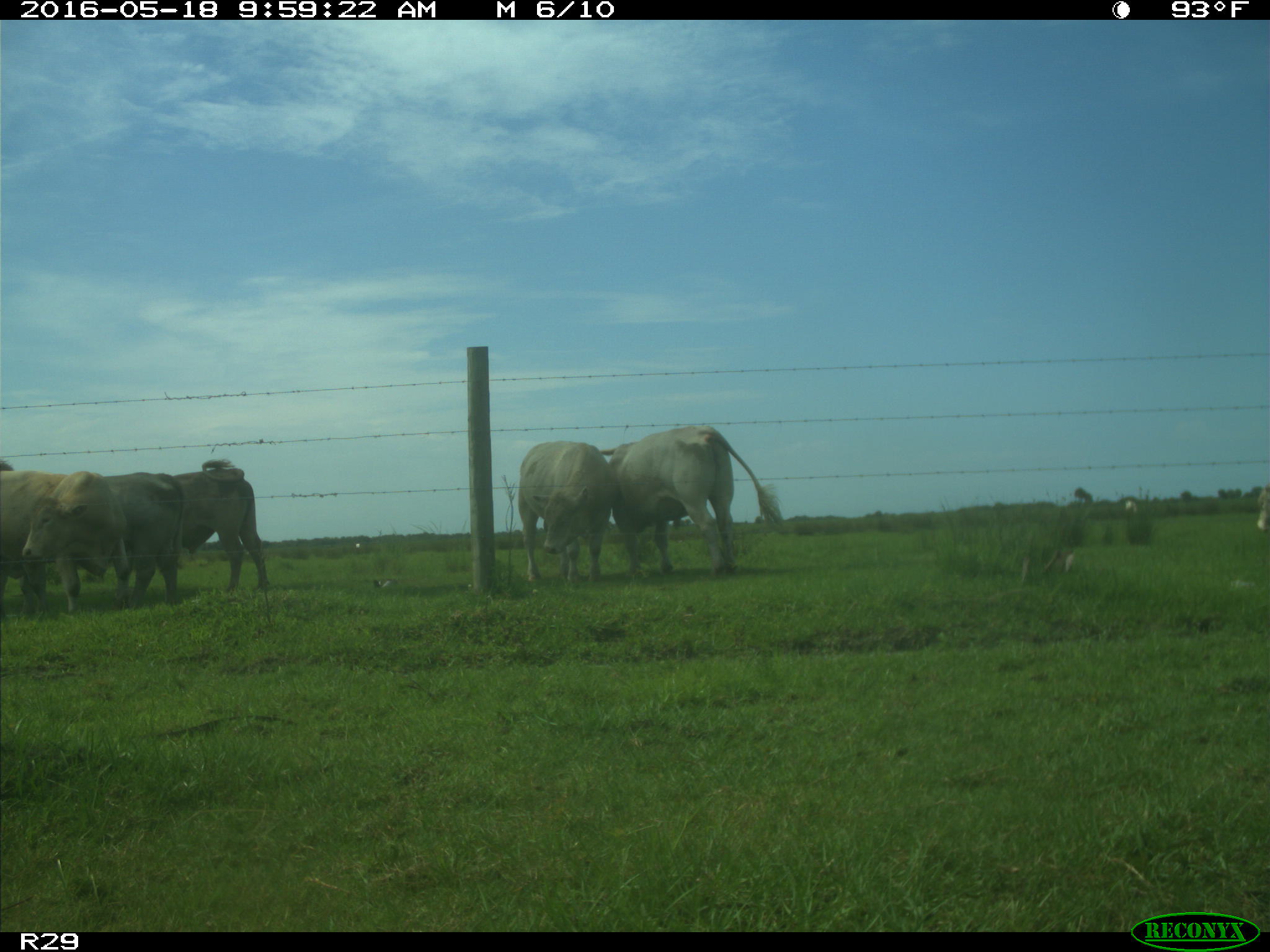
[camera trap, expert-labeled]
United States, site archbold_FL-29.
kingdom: Animalia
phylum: Chordata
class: Mammalia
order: Artiodactyla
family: Bovidae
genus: Bos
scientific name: Bos taurus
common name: domestic cow